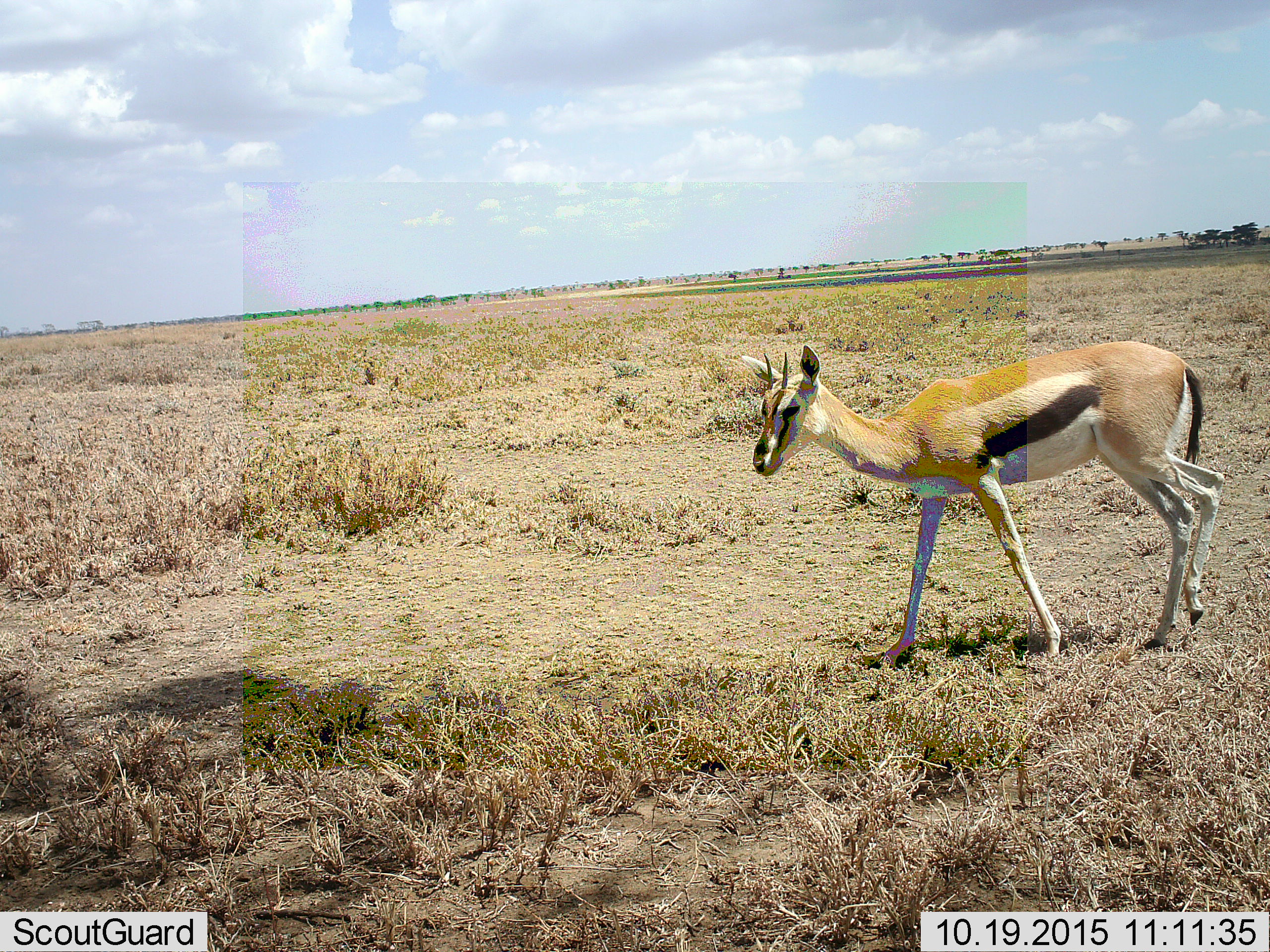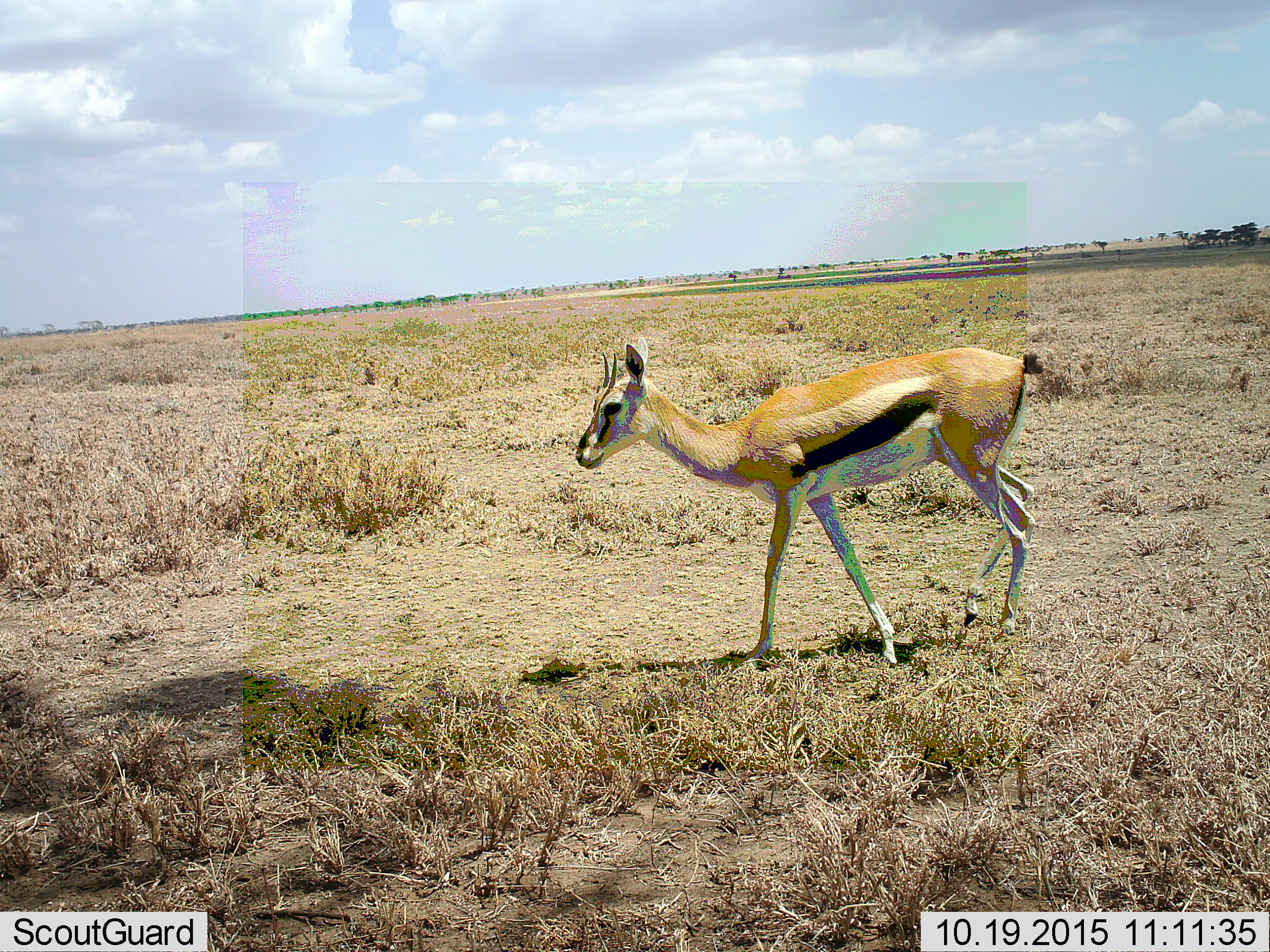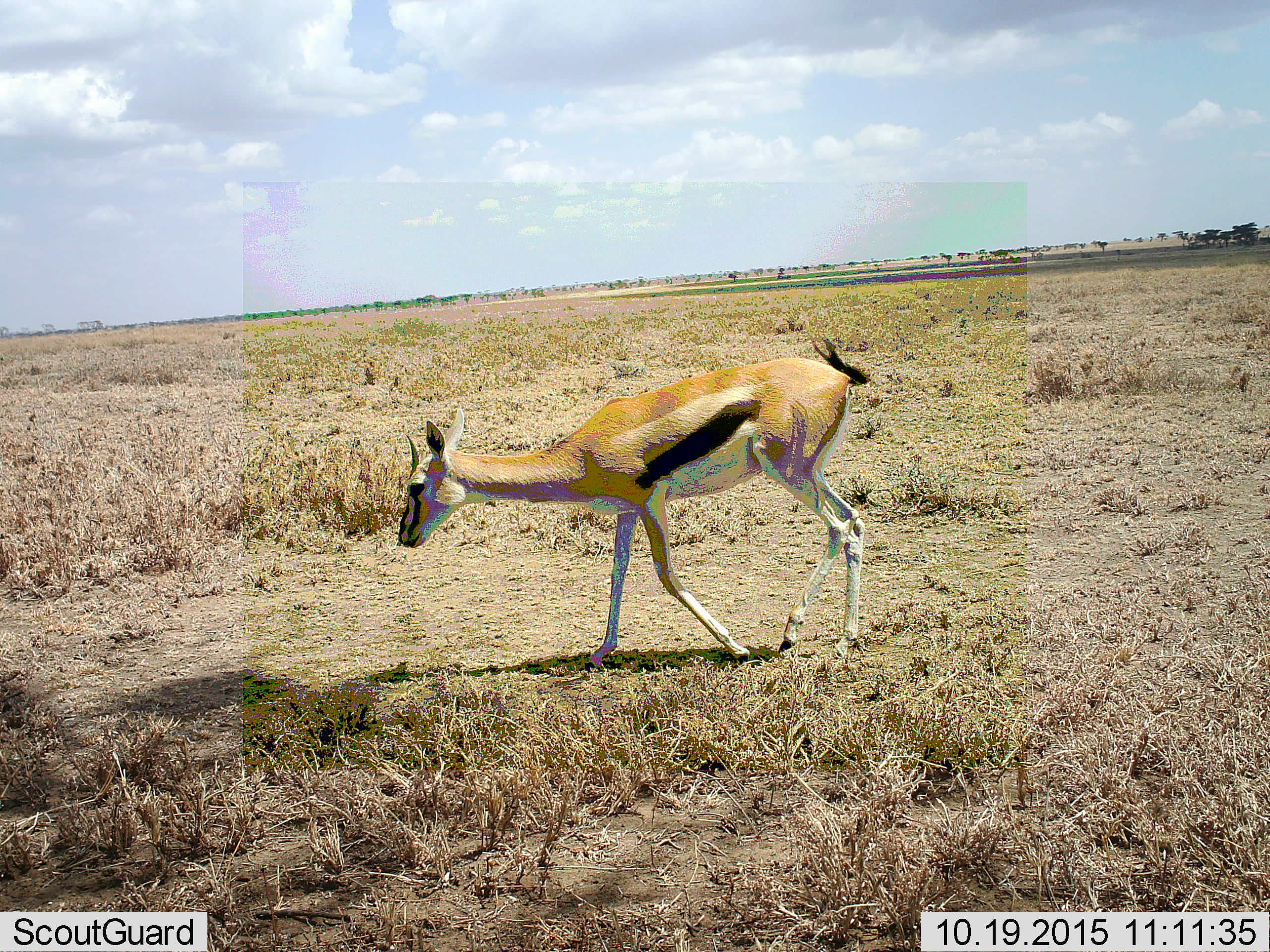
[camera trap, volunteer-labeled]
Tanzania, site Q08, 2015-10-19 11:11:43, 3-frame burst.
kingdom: Animalia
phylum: Chordata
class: Mammalia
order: Artiodactyla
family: Bovidae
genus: Eudorcas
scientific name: Eudorcas thomsonii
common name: thomson's gazelle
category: gazellethomsons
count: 1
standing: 22%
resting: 0%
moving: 89%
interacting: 0%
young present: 0%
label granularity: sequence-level